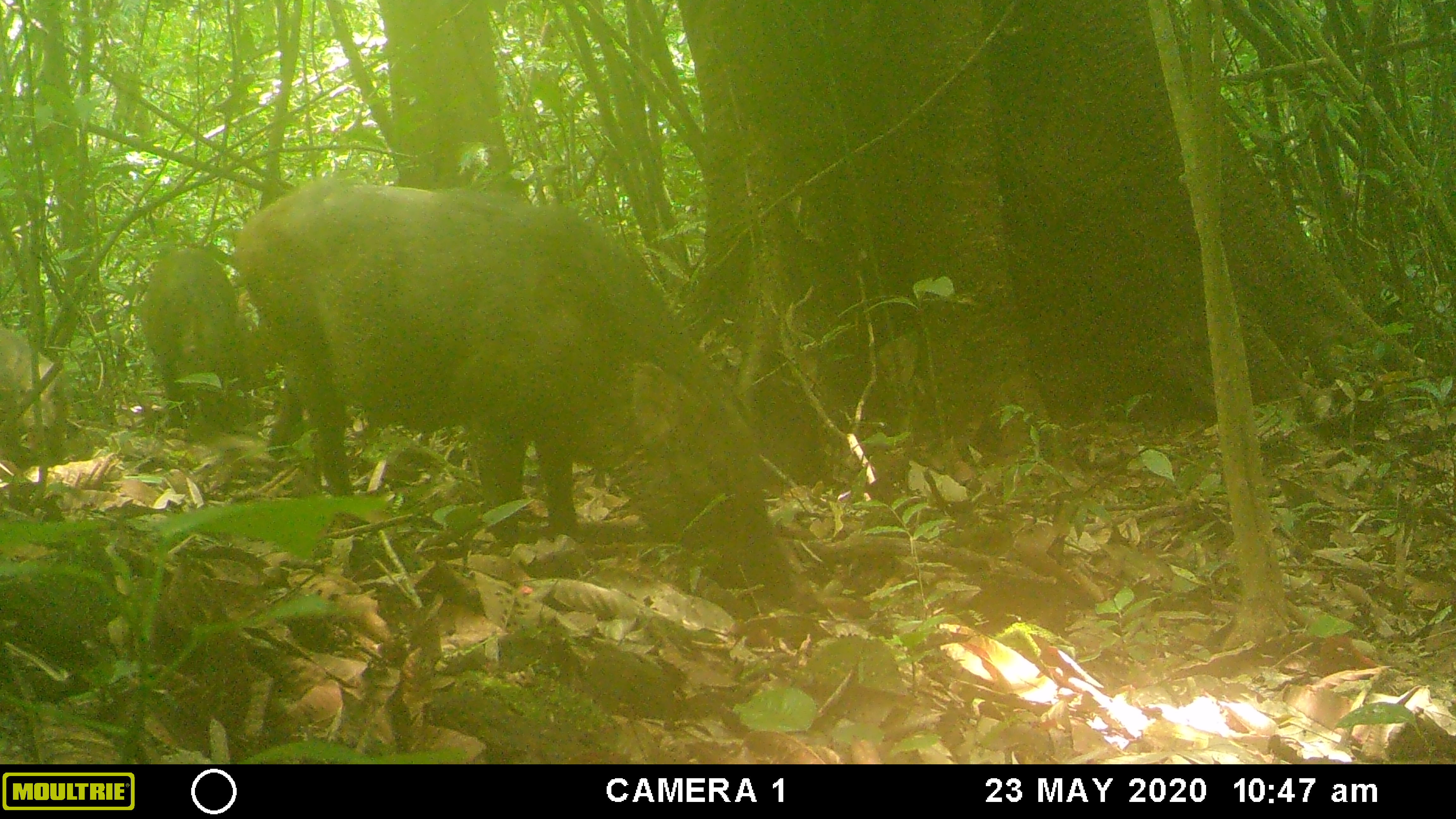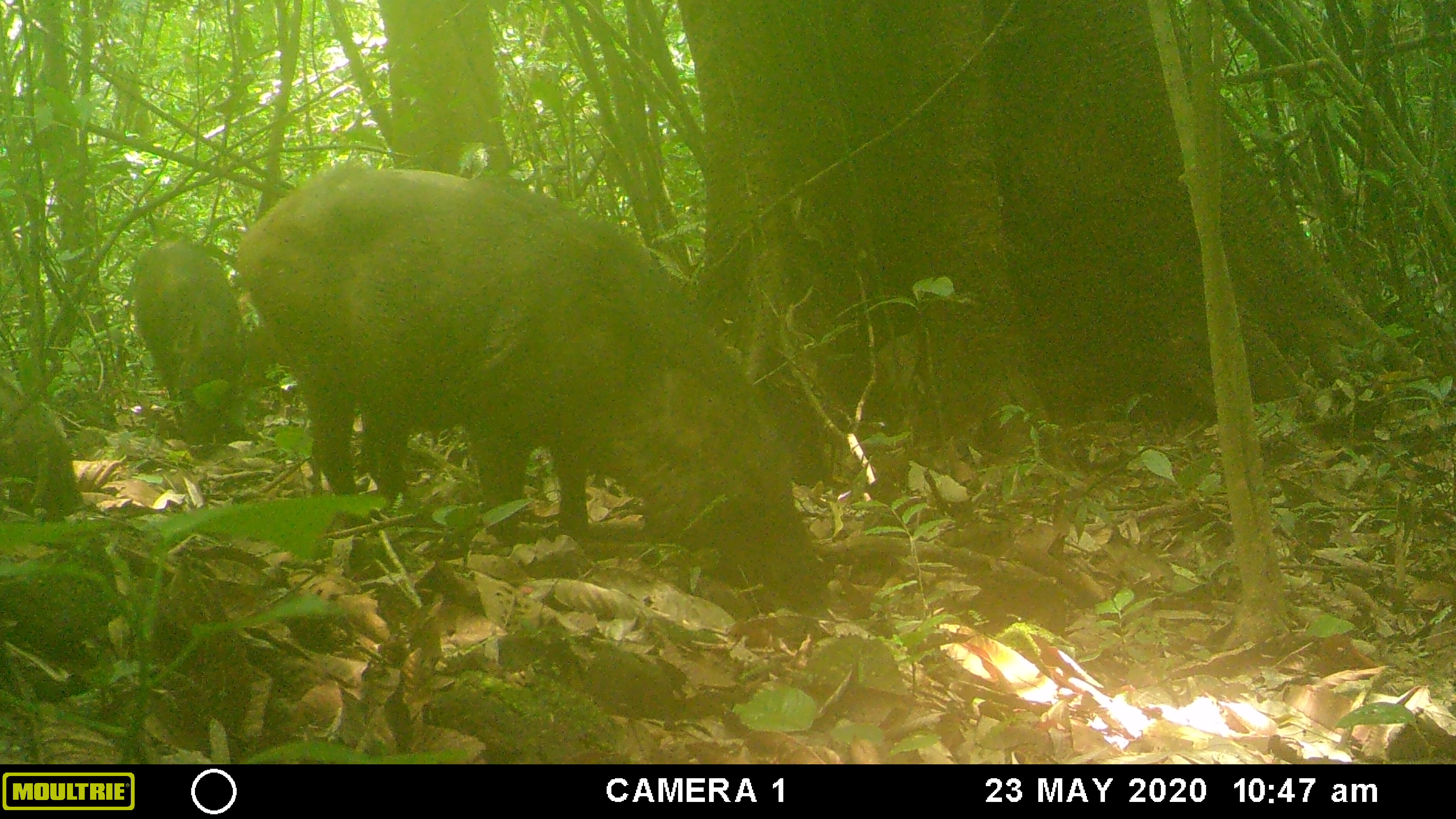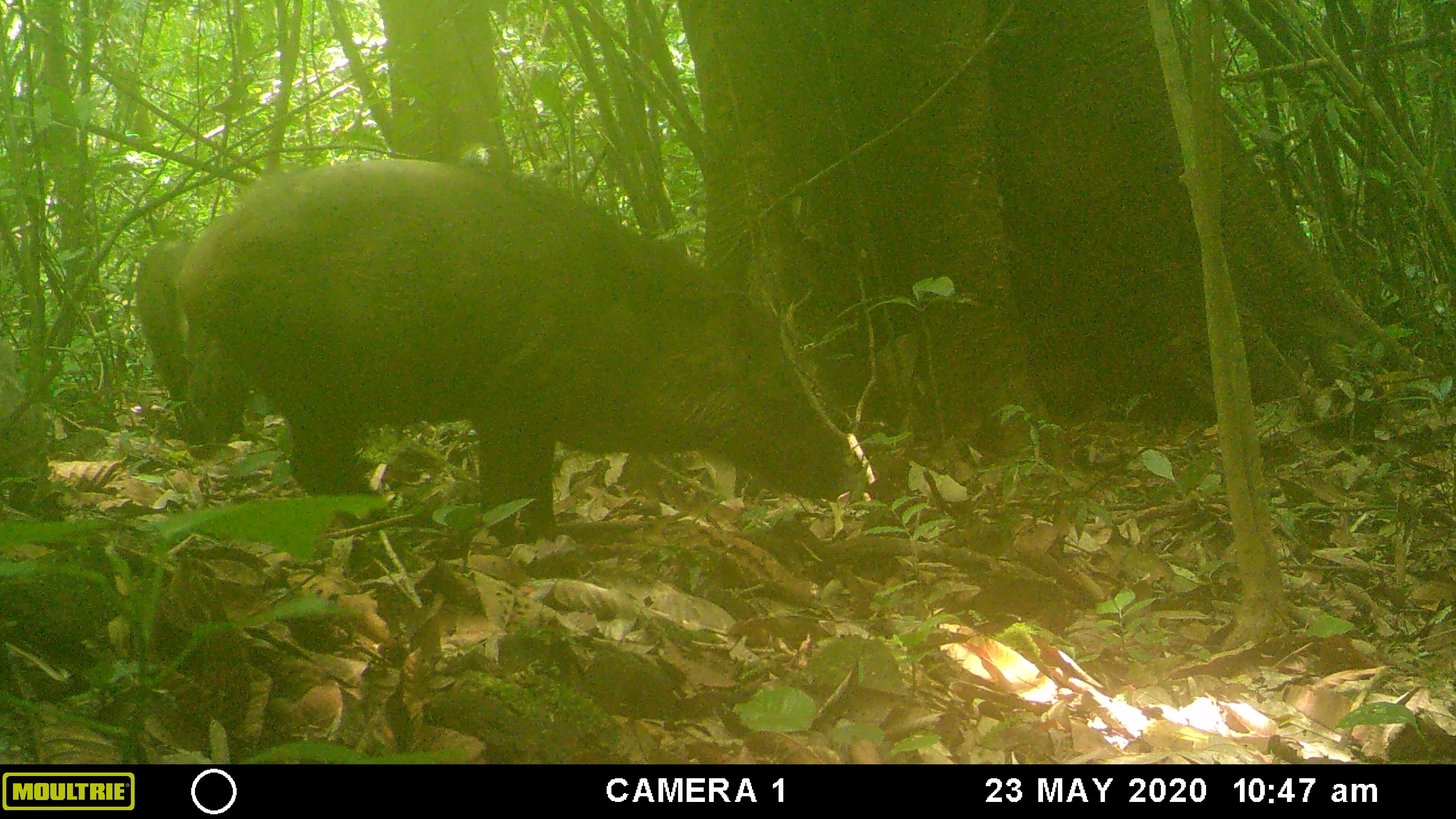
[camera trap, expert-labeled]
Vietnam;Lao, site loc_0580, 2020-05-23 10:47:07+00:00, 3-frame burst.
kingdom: Animalia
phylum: Chordata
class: Mammalia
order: Artiodactyla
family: Suidae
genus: Sus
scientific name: Sus scrofa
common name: eurasian wild pig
Eurasian wild pig (Sus scrofa). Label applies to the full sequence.